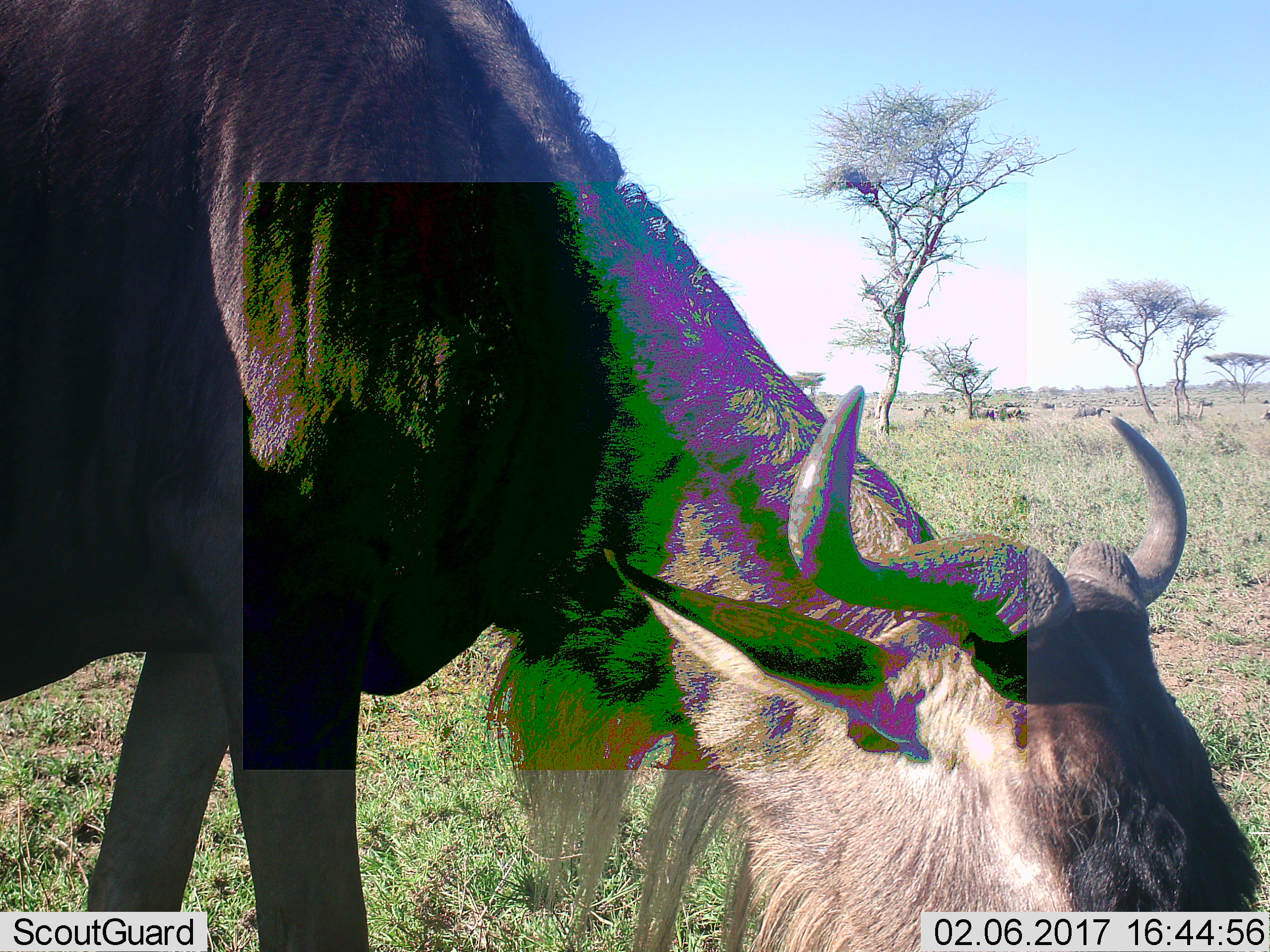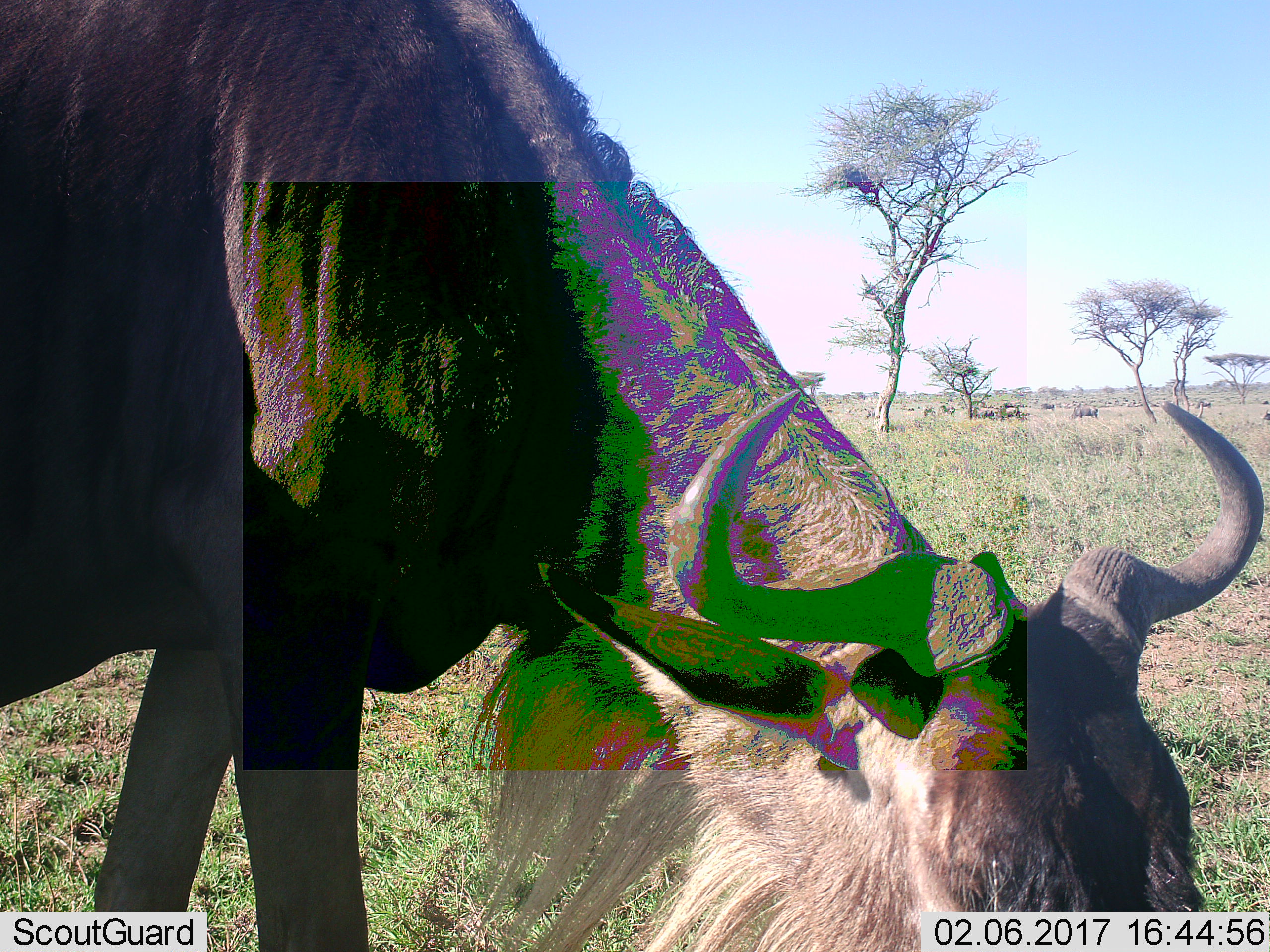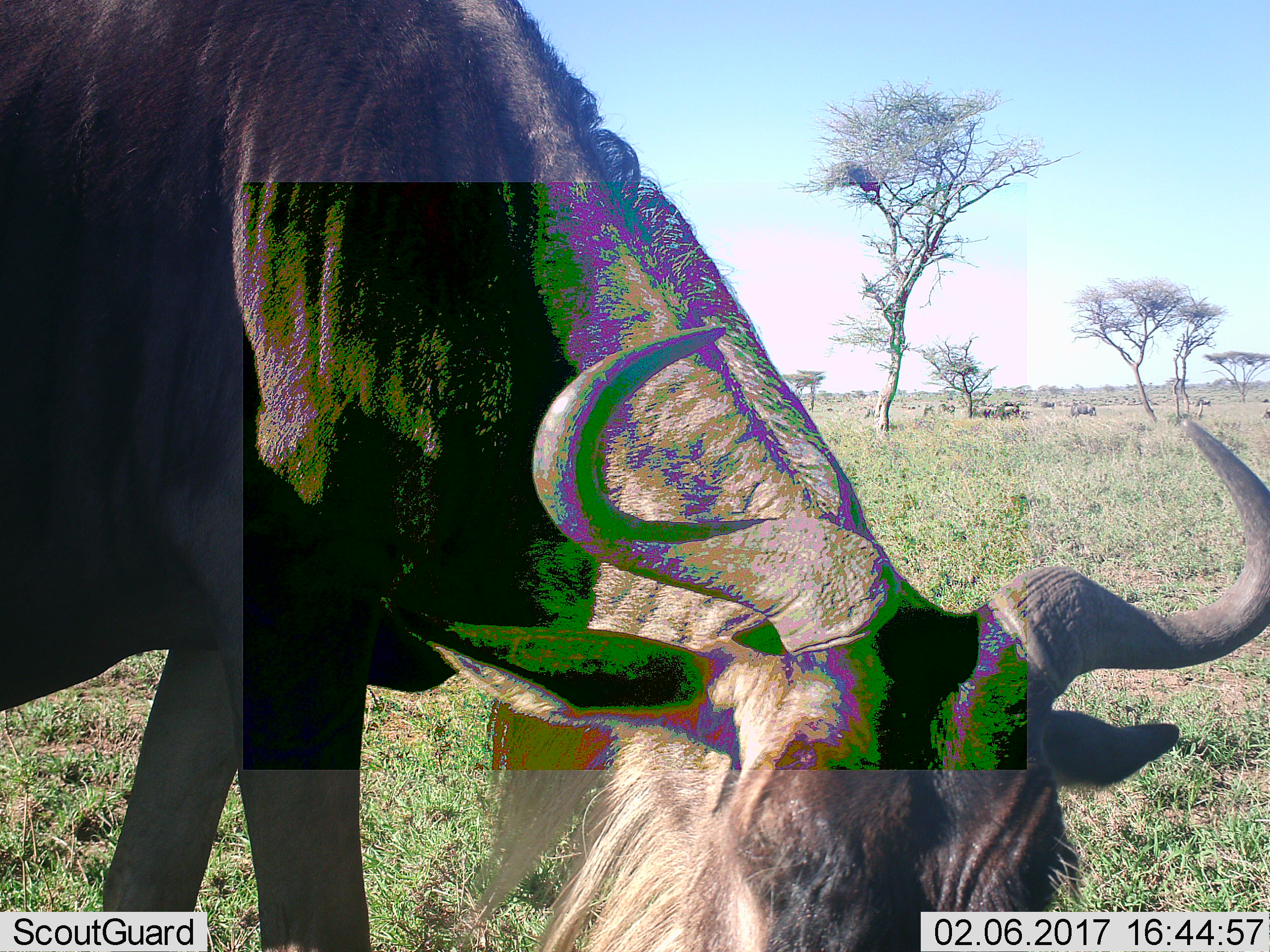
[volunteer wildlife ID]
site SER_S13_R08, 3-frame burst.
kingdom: Animalia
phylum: Chordata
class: Mammalia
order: Artiodactyla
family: Bovidae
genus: Connochaetes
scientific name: Connochaetes taurinus taurinus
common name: blue wildebeest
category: wildebeestblue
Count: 1.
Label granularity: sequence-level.